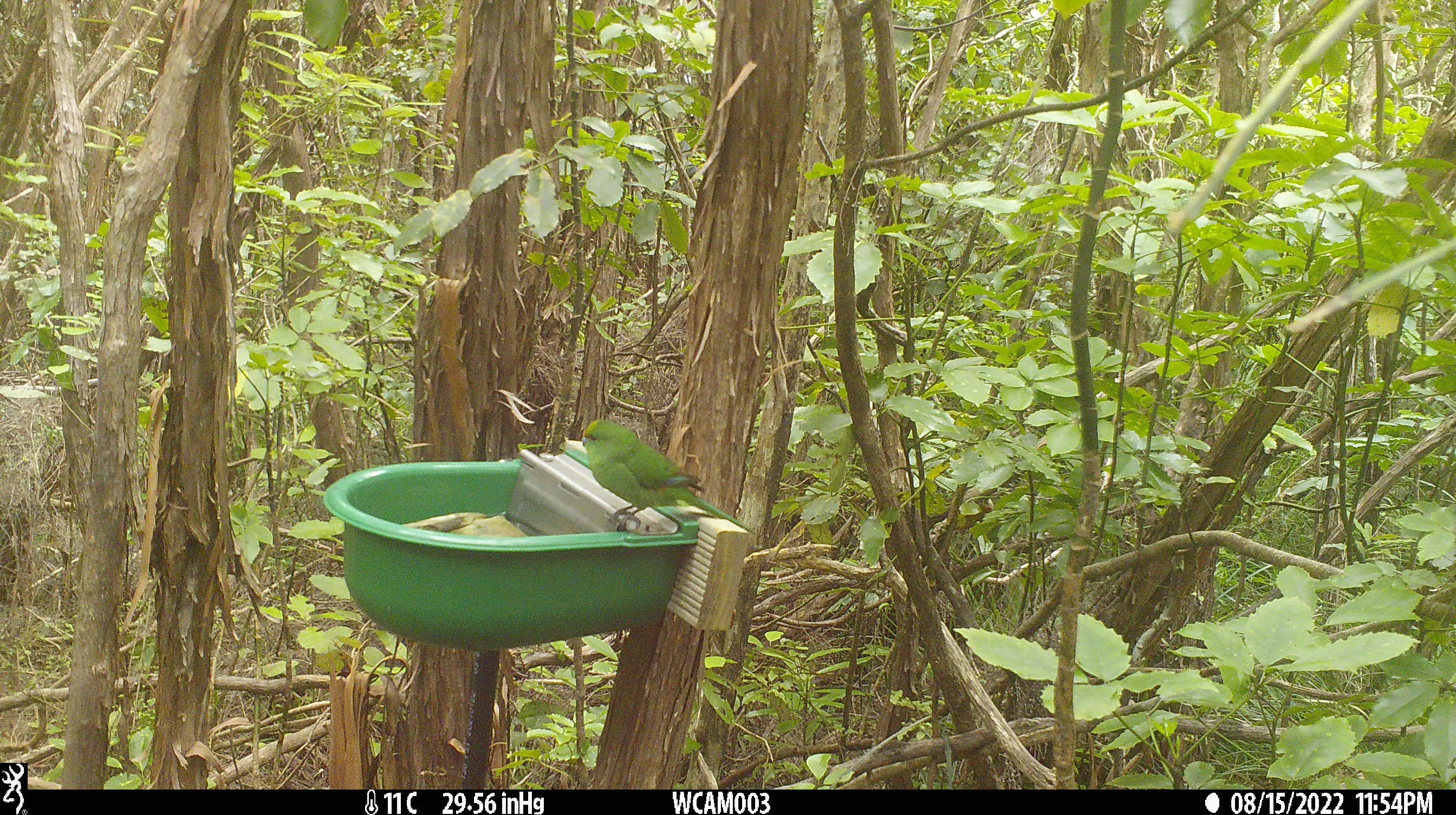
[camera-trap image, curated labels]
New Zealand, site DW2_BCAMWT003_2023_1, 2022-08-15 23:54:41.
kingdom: Animalia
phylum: Chordata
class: Aves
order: Psittaciformes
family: Psittaculidae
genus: Cyanoramphus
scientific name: Cyanoramphus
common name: parakeet